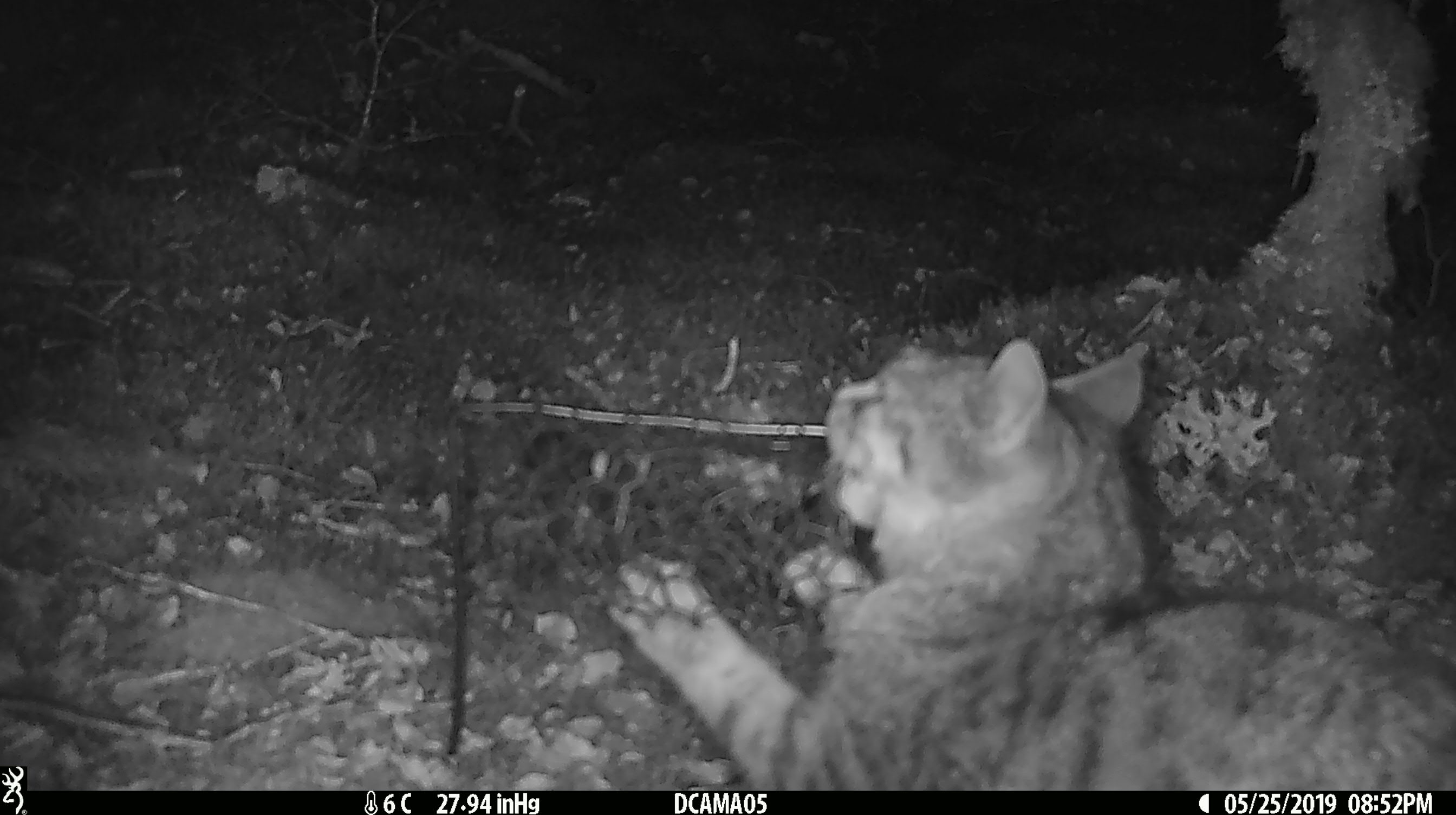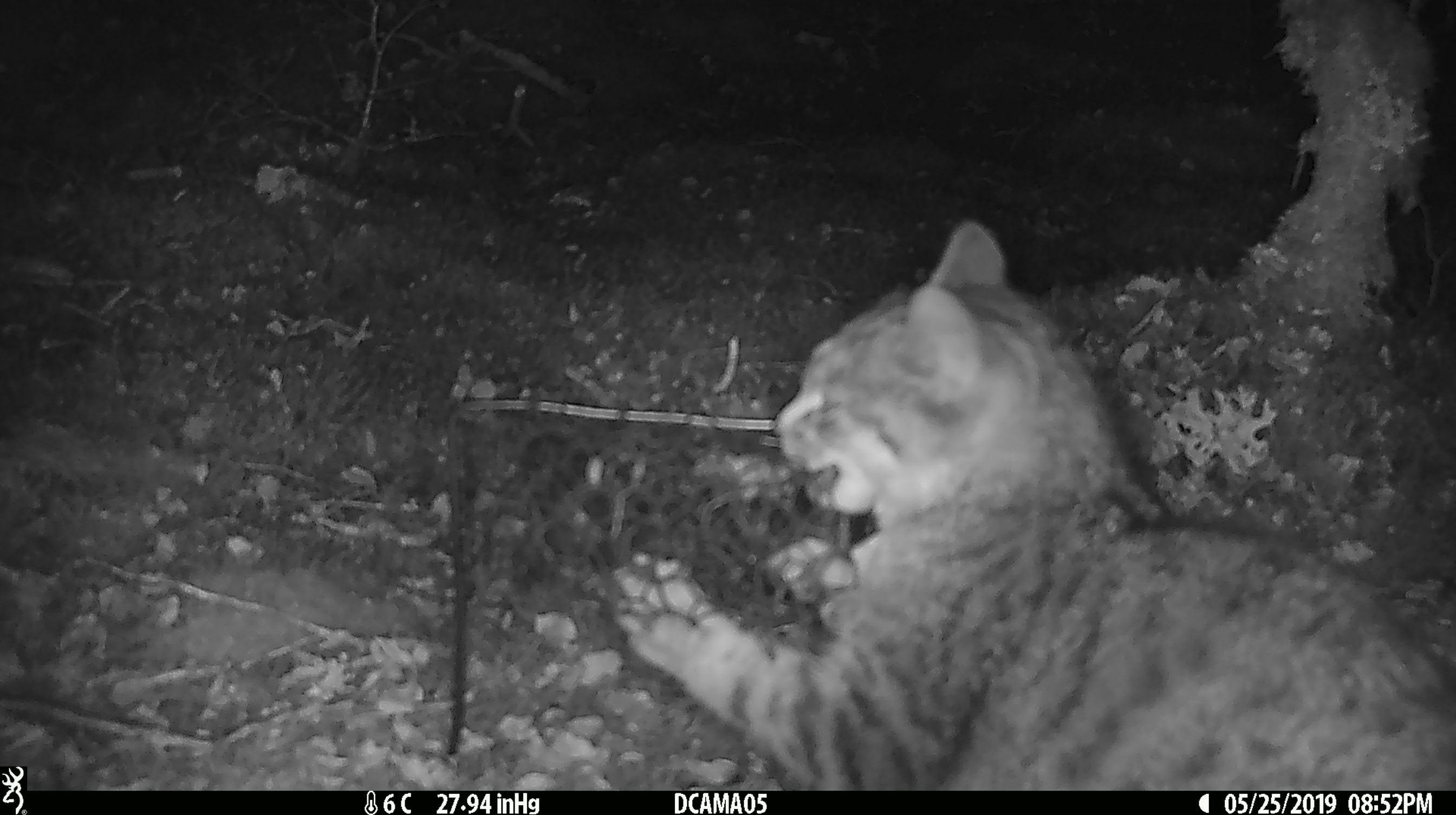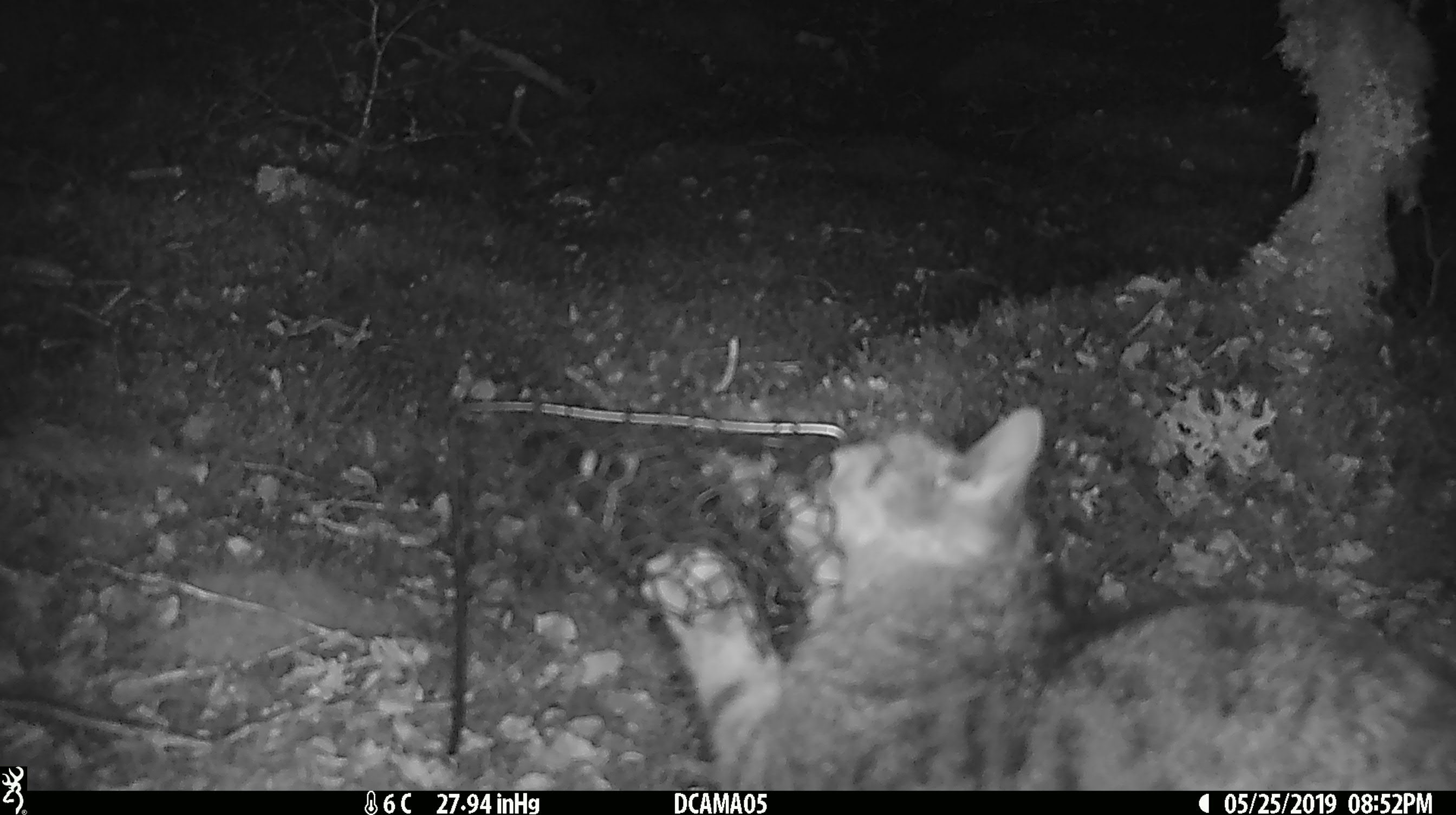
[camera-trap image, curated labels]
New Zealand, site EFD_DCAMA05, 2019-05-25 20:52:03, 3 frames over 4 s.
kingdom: Animalia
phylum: Chordata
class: Mammalia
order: Carnivora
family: Felidae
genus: Felis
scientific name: Felis catus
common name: domestic cat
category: cat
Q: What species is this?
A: Cat (domestic cat) (Felis catus).